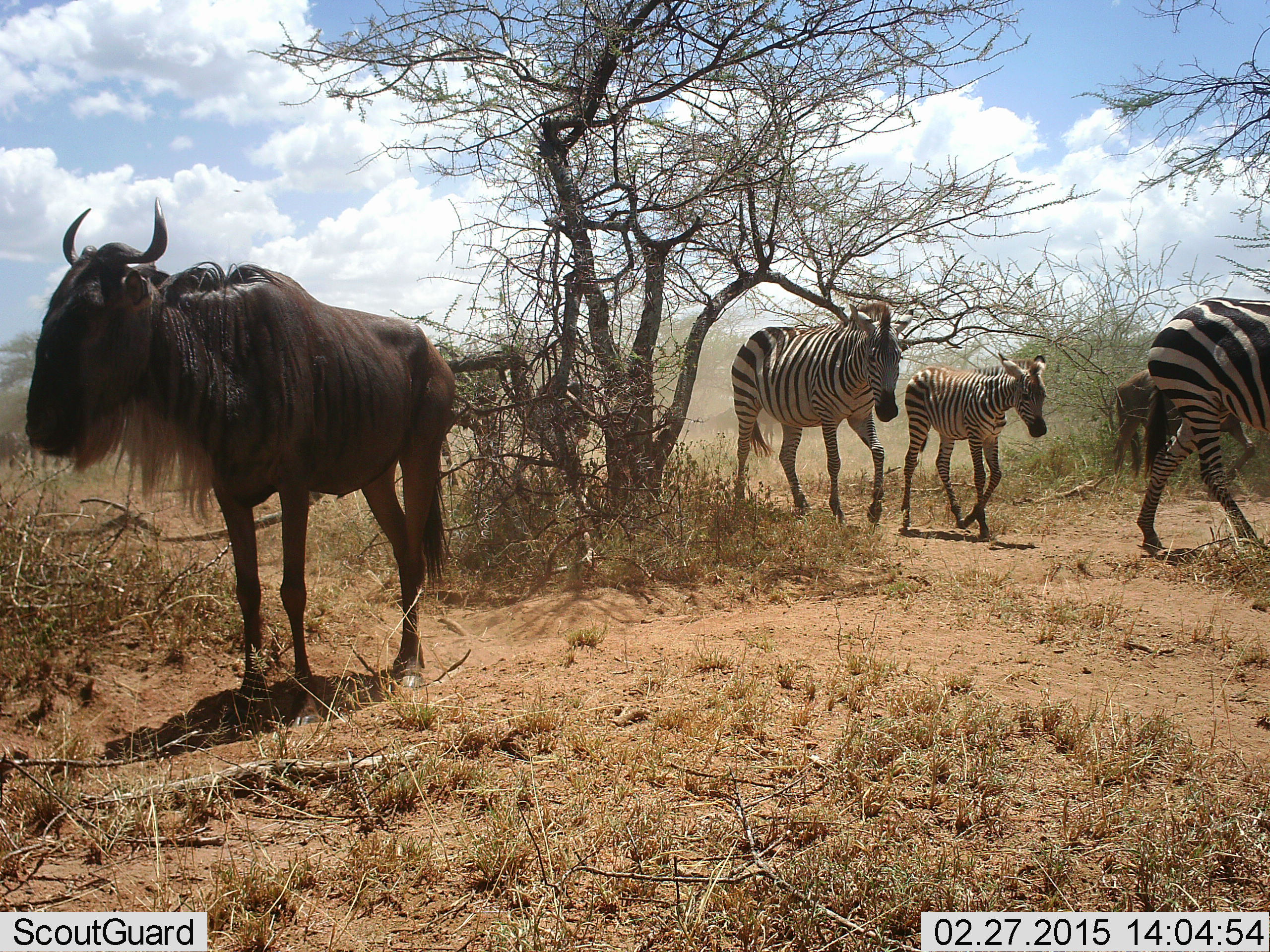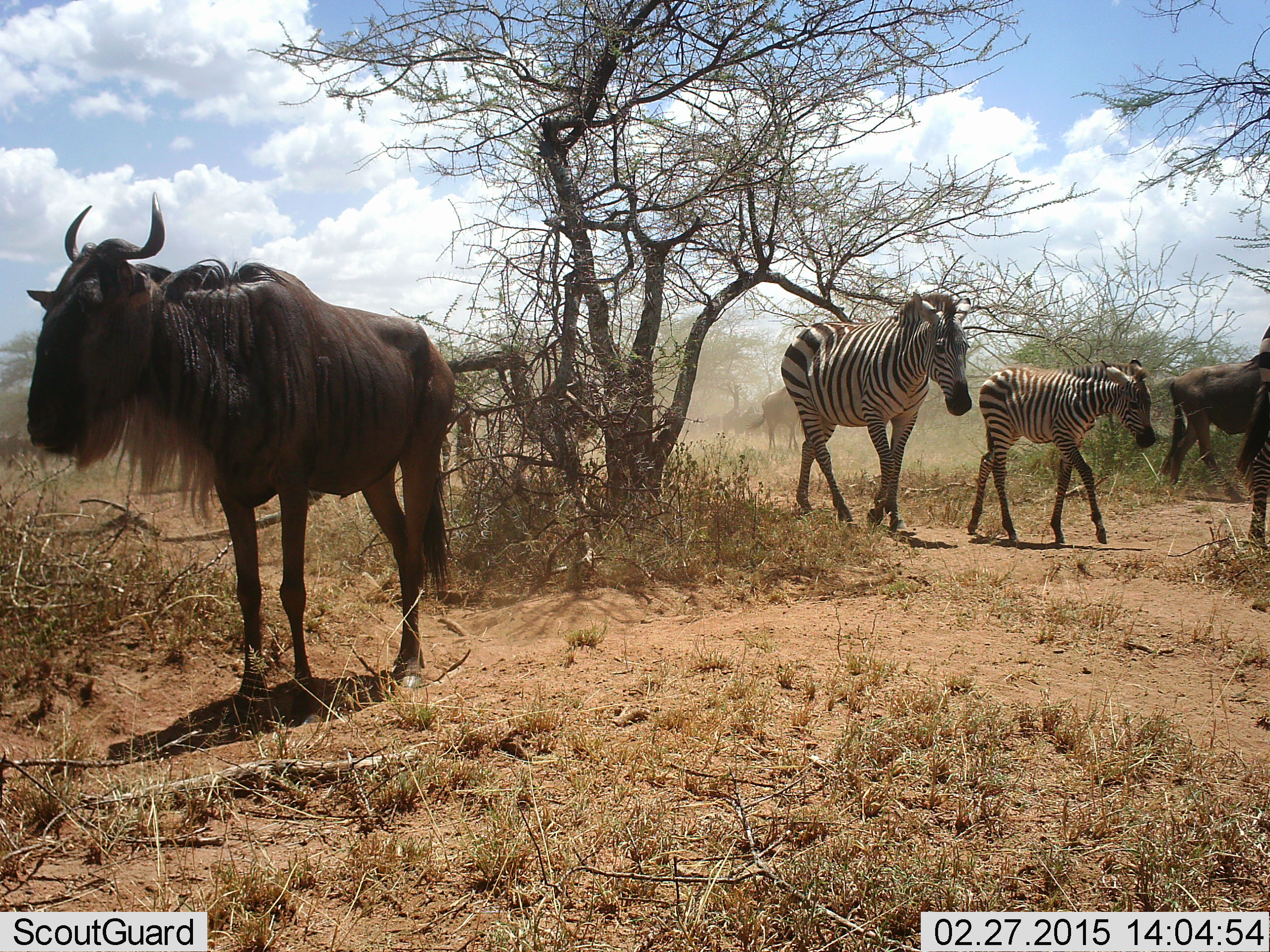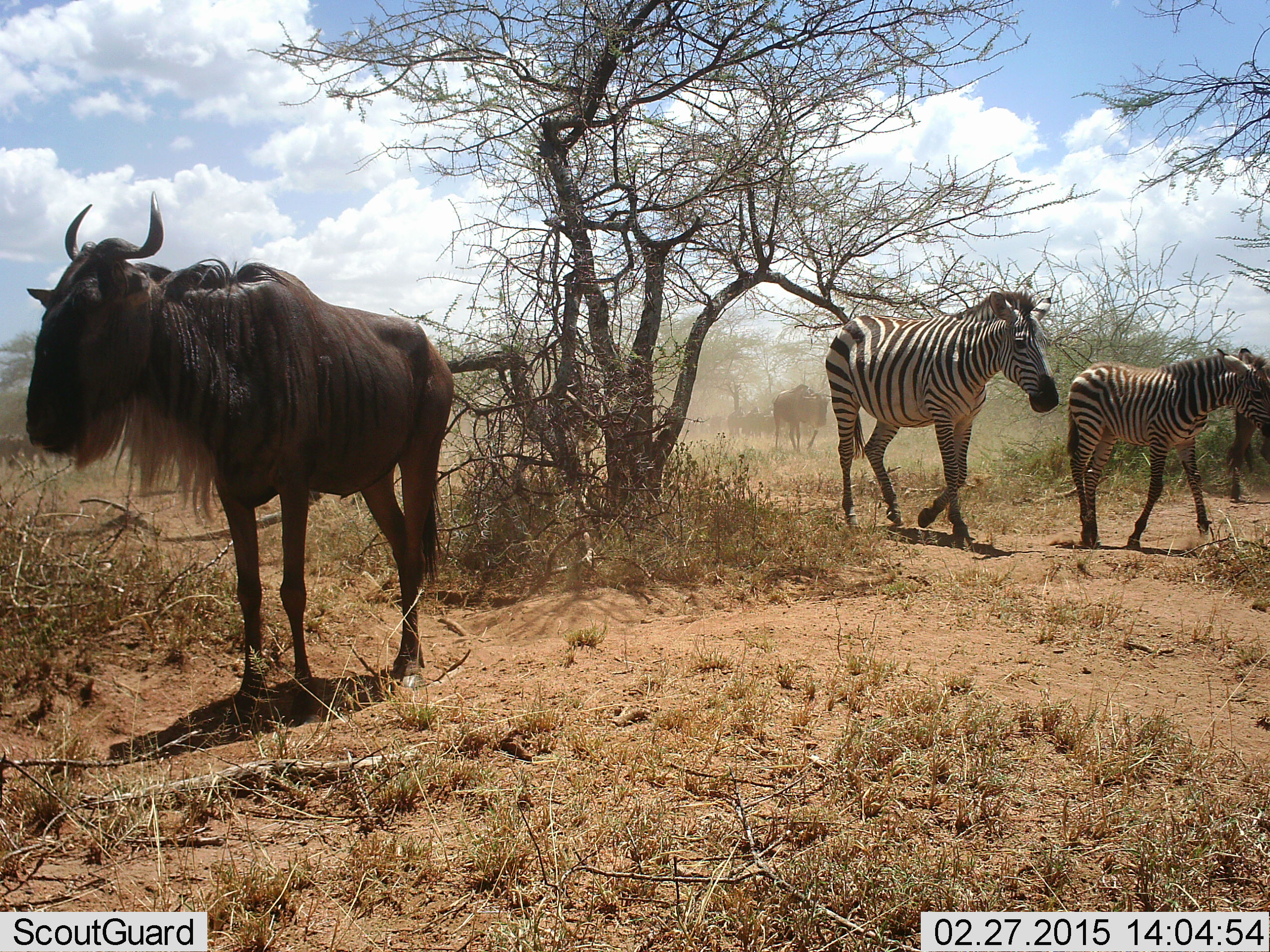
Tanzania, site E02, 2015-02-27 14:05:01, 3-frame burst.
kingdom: Animalia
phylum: Chordata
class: Mammalia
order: Artiodactyla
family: Bovidae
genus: Connochaetes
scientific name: Connochaetes taurinus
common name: blue wildebeest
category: wildebeest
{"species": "wildebeest (blue wildebeest) (Connochaetes taurinus)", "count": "2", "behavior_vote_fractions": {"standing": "40%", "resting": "0%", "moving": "100%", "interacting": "0%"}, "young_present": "0%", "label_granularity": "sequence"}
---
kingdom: Animalia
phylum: Chordata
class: Mammalia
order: Perissodactyla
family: Equidae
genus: Equus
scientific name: Equus quagga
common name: plains zebra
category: zebra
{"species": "zebra (plains zebra) (Equus quagga)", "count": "3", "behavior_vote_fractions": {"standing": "0%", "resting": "0%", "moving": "100%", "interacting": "0%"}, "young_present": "70%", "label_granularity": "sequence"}